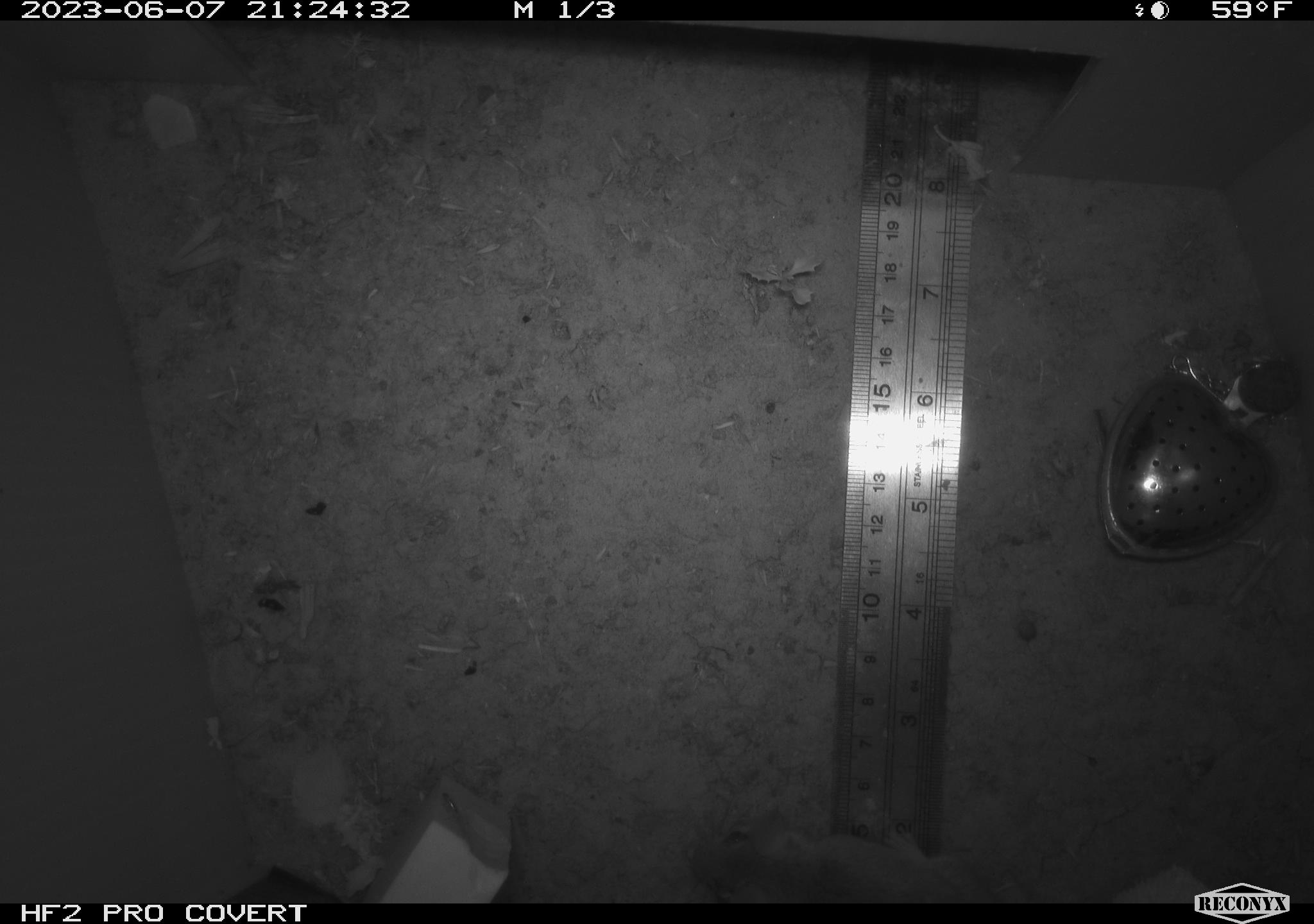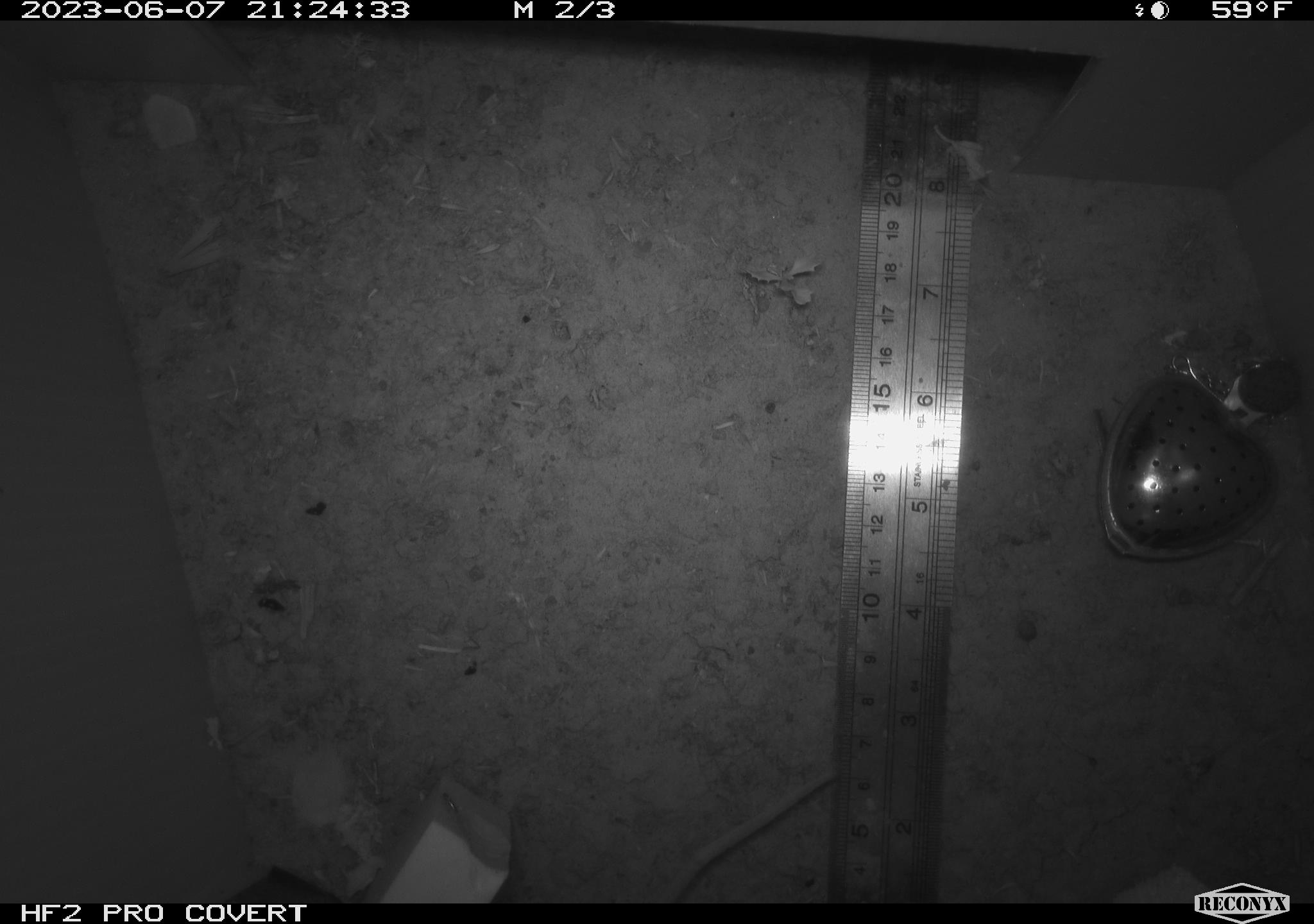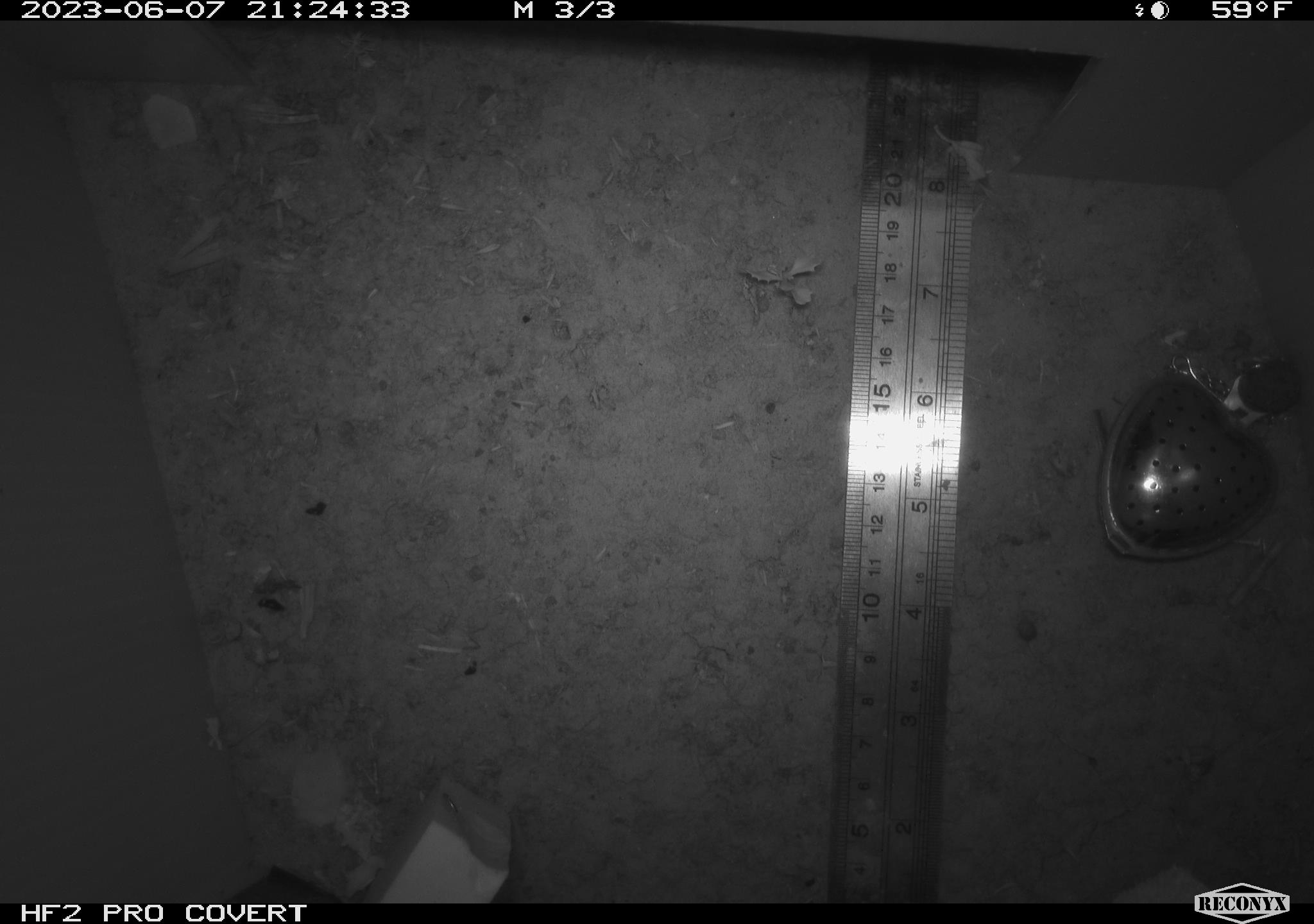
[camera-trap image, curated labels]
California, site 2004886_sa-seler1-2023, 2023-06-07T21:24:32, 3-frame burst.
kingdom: Animalia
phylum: Chordata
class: Mammalia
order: Rodentia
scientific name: Rodentia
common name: mouse species